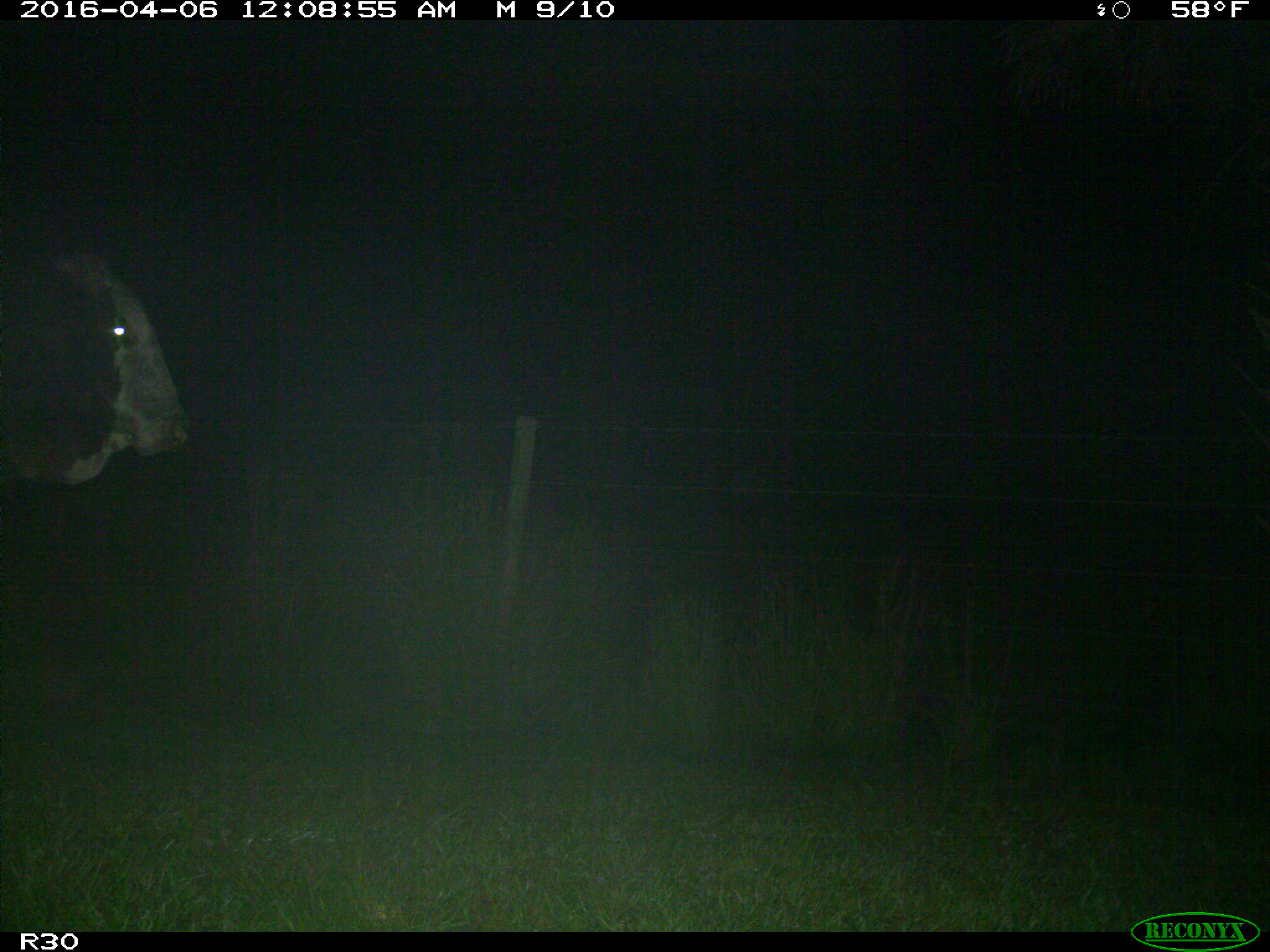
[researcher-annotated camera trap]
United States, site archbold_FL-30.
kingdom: Animalia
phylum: Chordata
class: Mammalia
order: Artiodactyla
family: Bovidae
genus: Bos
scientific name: Bos taurus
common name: domestic cow